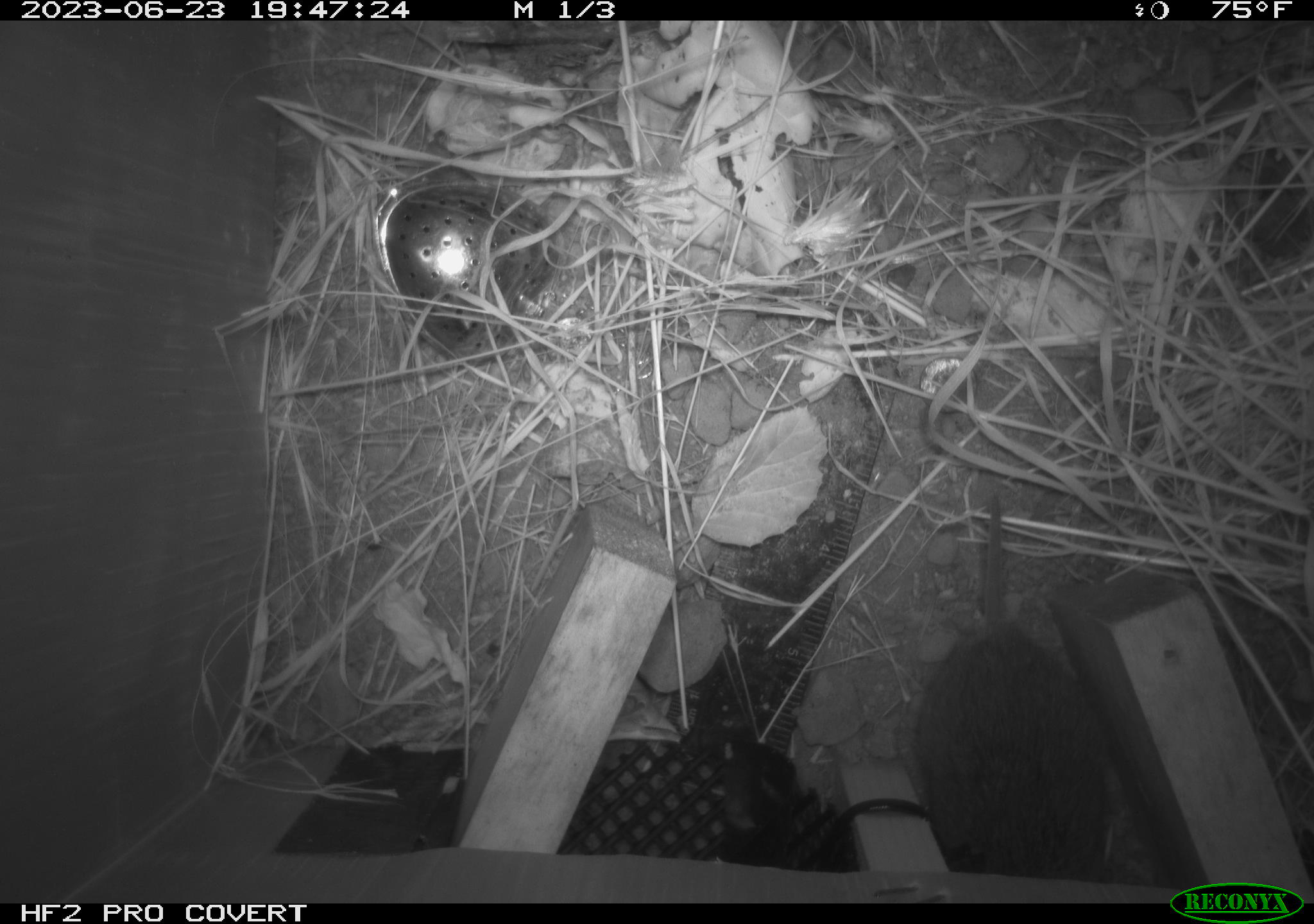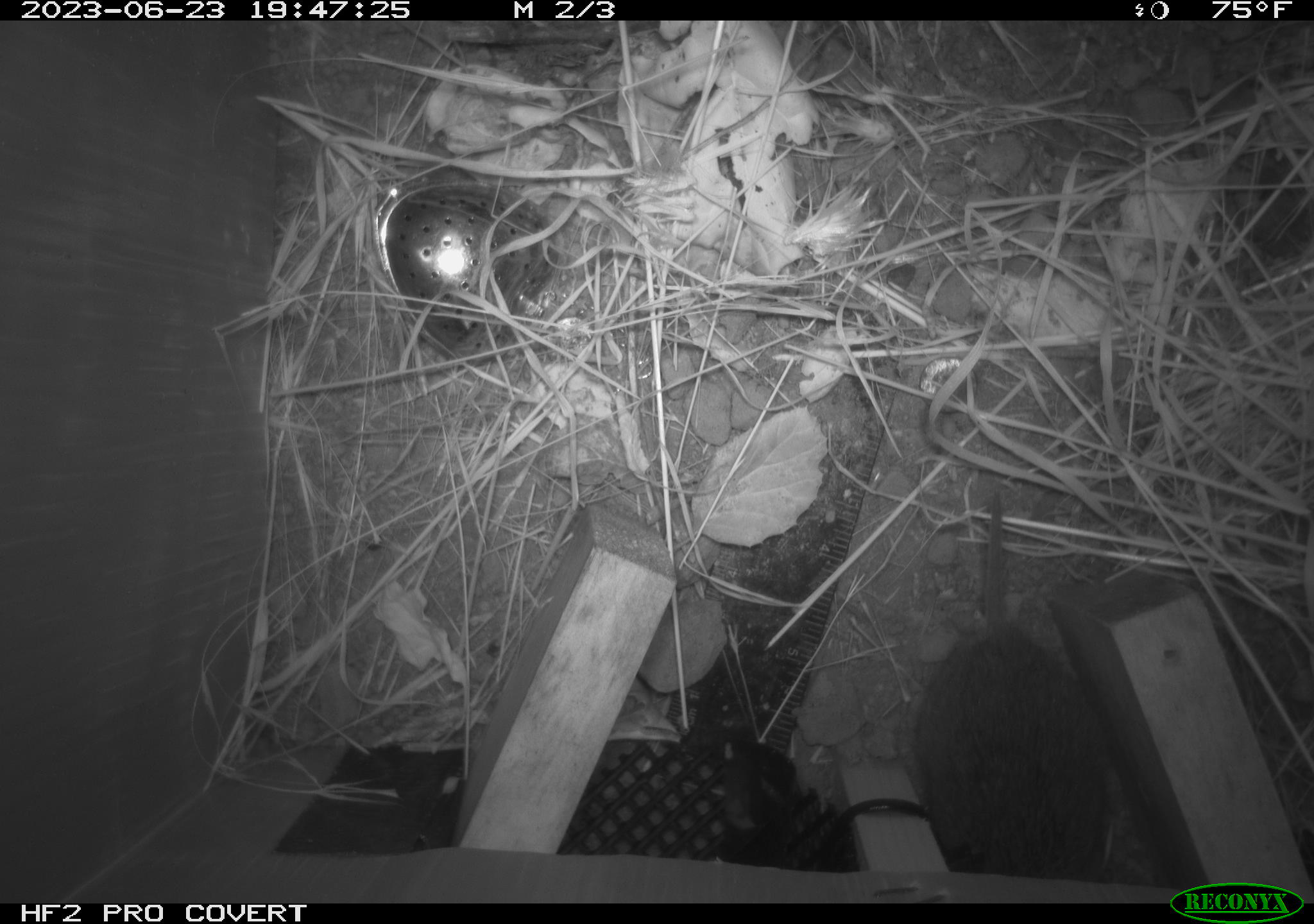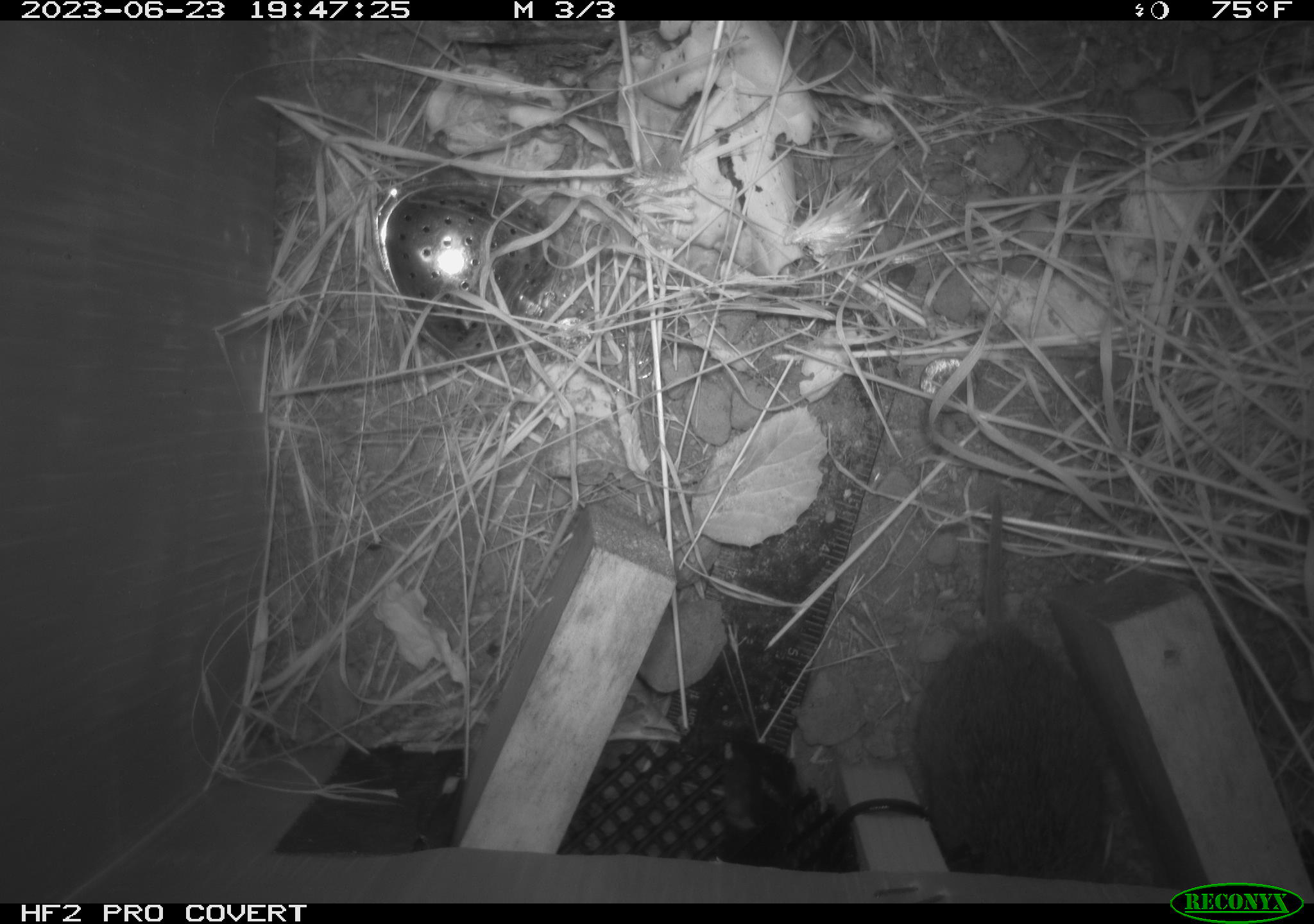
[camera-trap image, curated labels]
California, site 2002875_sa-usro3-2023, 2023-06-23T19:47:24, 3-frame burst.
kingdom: Animalia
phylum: Chordata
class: Mammalia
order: Rodentia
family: Cricetidae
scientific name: Arvicolinae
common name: voles, lemmings, and muskrats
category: arvicolinae subfamily